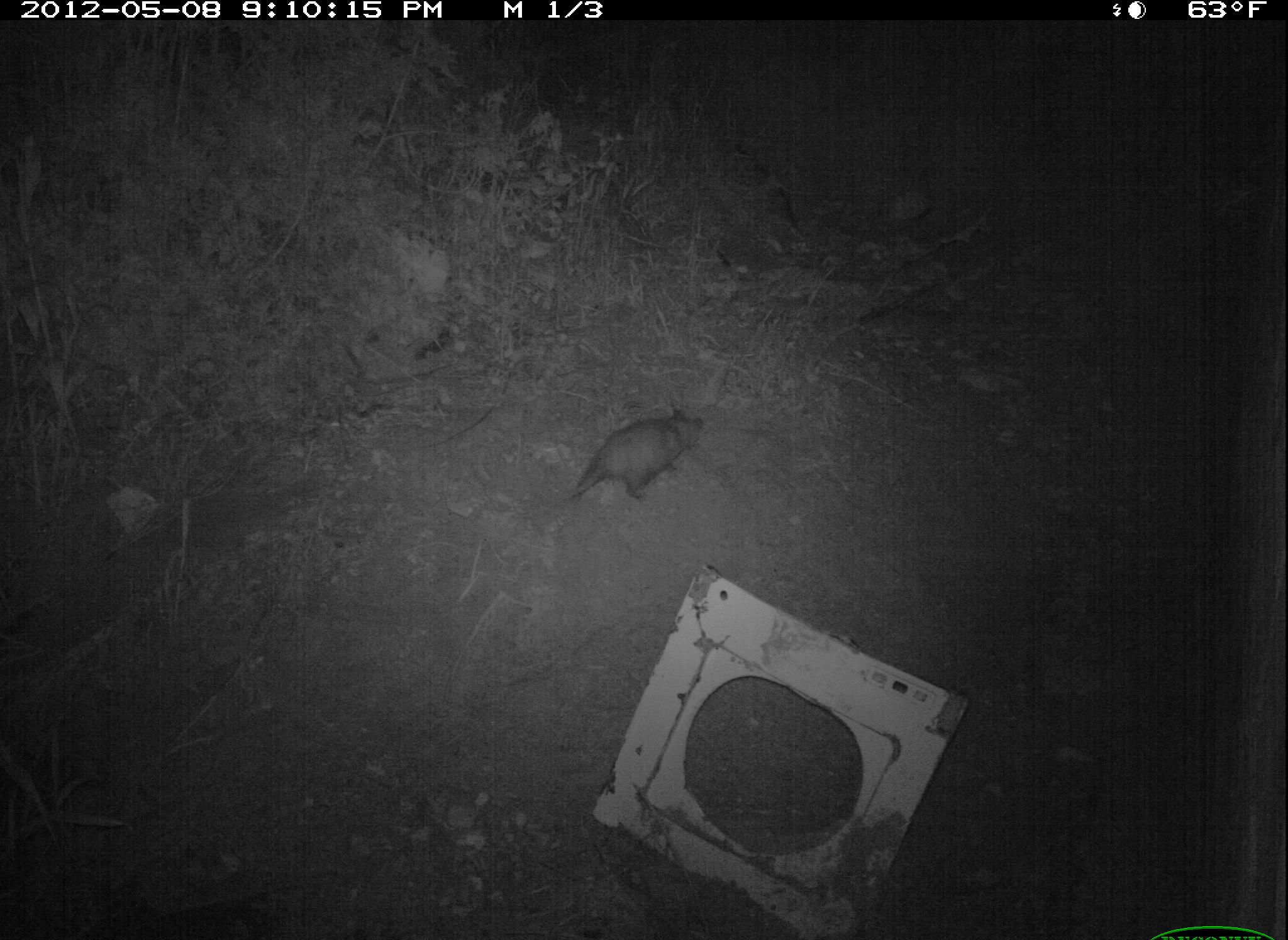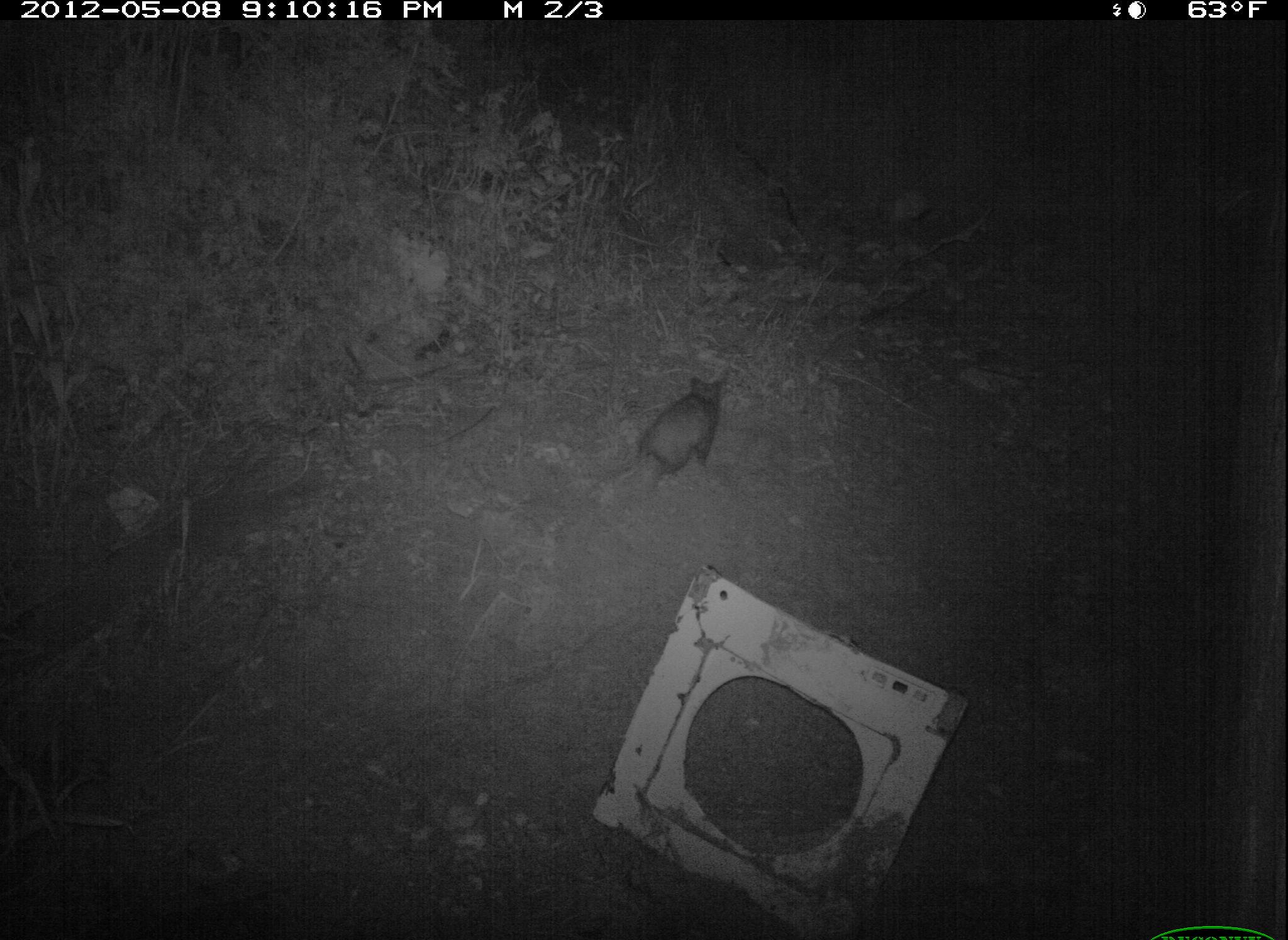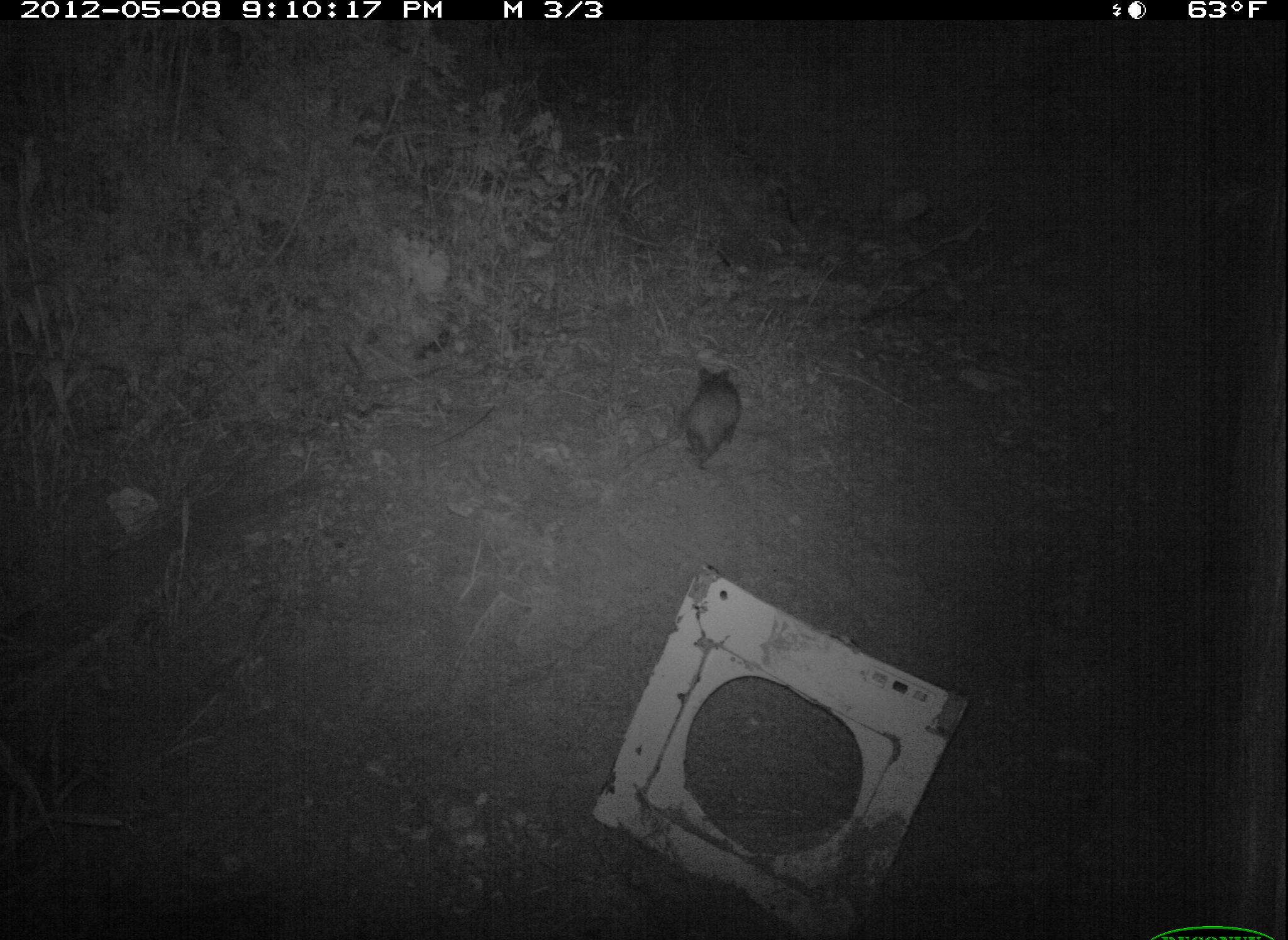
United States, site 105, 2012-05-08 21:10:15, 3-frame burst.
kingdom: Animalia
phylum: Chordata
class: Mammalia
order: Didelphimorphia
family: Didelphidae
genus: Didelphis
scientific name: Didelphis virginiana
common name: virginia opossum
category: opossum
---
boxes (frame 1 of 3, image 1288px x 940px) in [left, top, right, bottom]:
opossum: [552, 395, 720, 519]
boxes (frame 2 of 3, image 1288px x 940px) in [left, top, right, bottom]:
opossum: [573, 369, 742, 504]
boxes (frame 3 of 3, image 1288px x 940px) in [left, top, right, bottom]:
opossum: [660, 358, 752, 490]